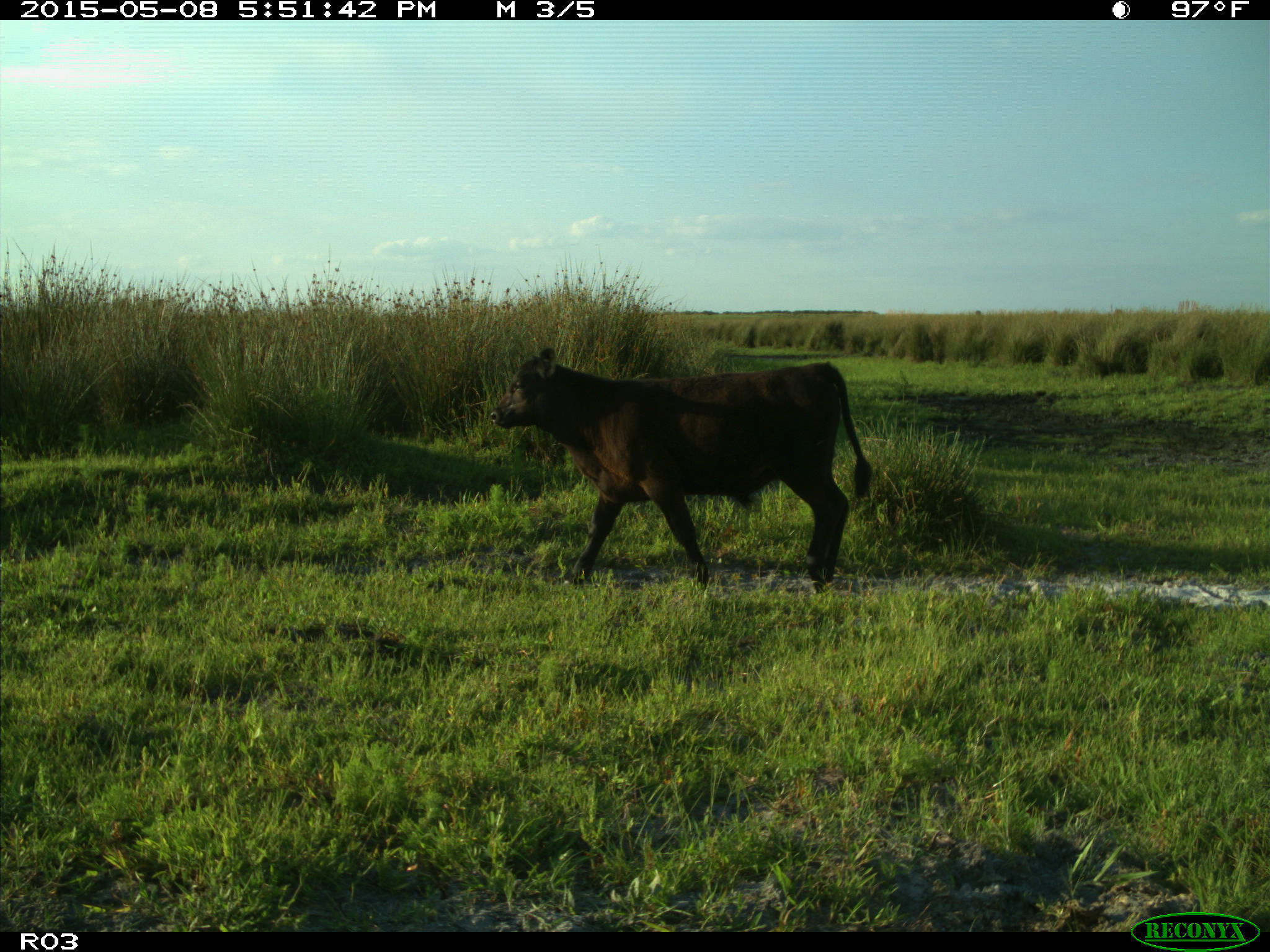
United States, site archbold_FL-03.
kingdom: Animalia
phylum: Chordata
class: Mammalia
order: Artiodactyla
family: Bovidae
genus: Bos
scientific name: Bos taurus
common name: domestic cow